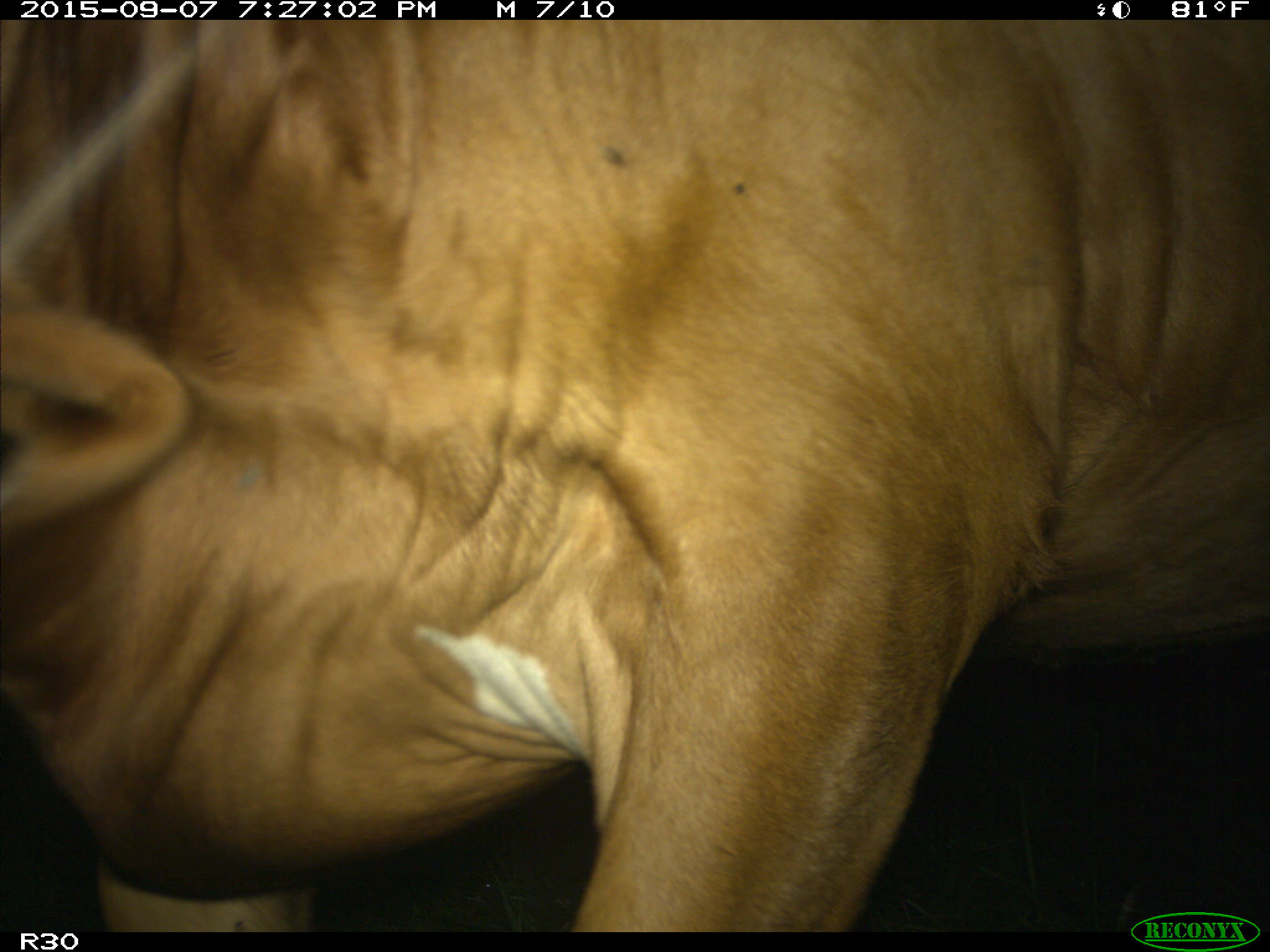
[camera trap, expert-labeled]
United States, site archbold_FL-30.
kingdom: Animalia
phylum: Chordata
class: Mammalia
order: Artiodactyla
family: Bovidae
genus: Bos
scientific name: Bos taurus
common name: domestic cow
Bos taurus (domestic cow).